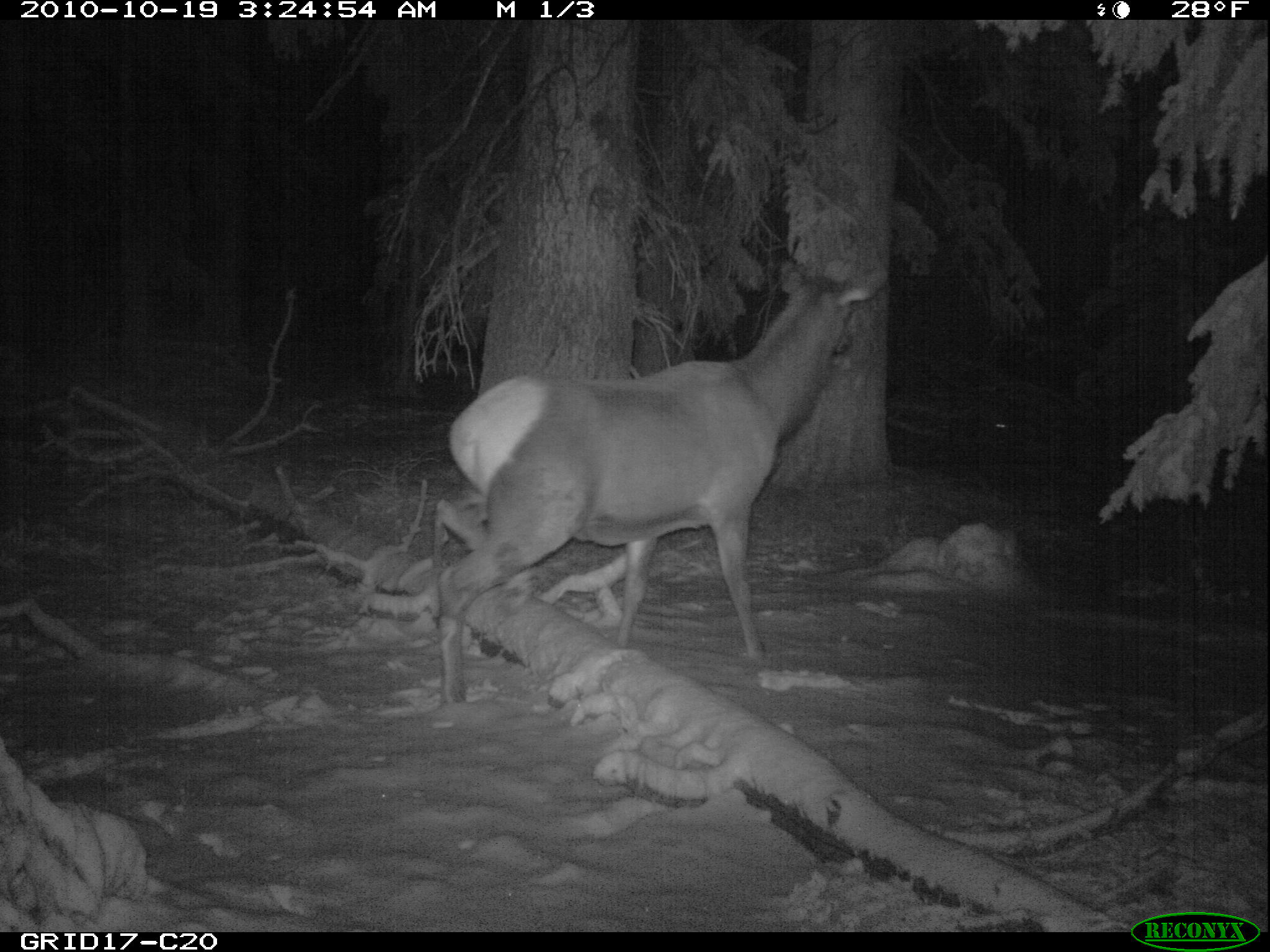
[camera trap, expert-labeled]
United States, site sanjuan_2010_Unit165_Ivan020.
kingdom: Animalia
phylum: Chordata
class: Mammalia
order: Carnivora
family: Canidae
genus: Vulpes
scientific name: Vulpes vulpes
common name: red fox